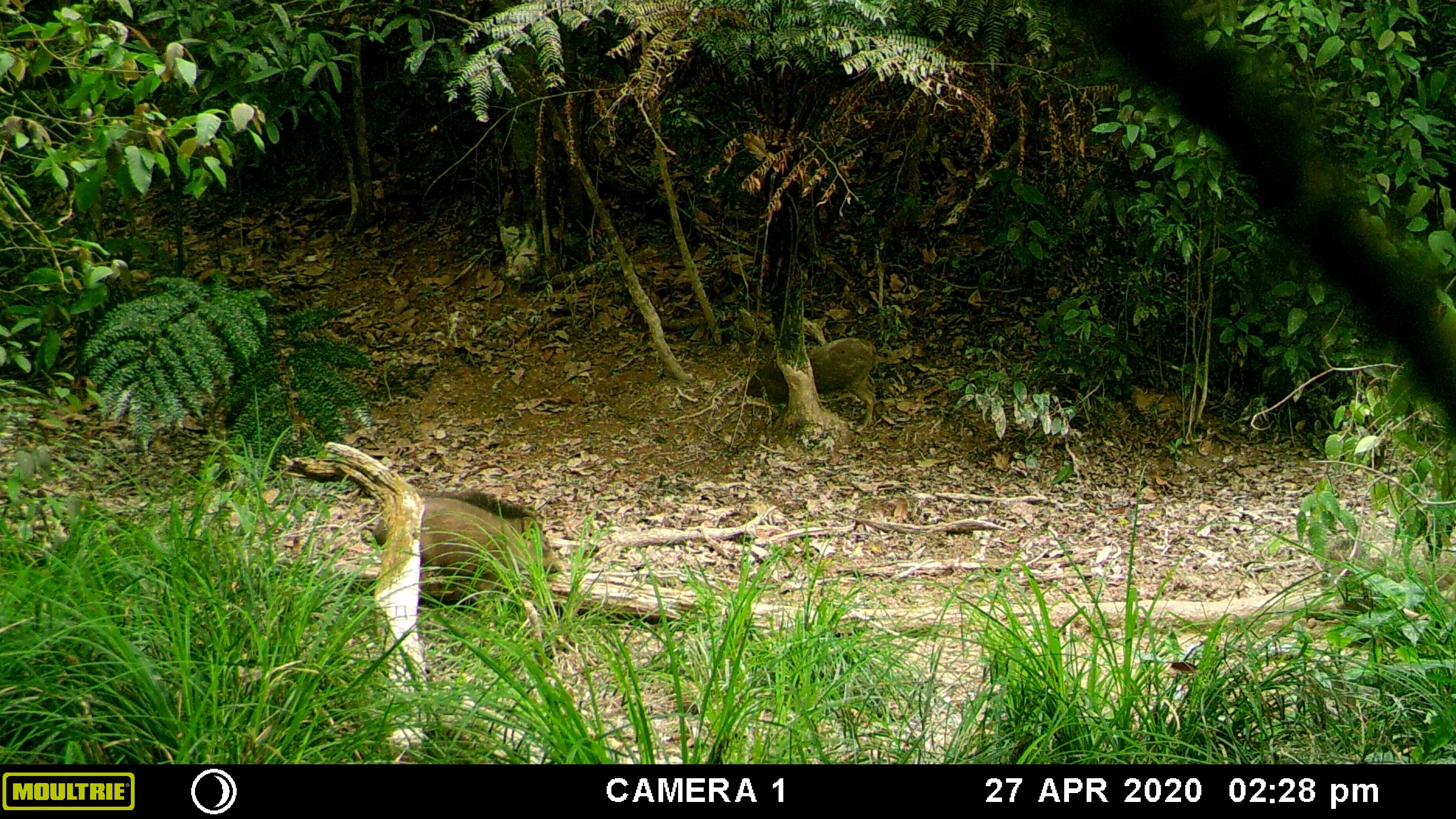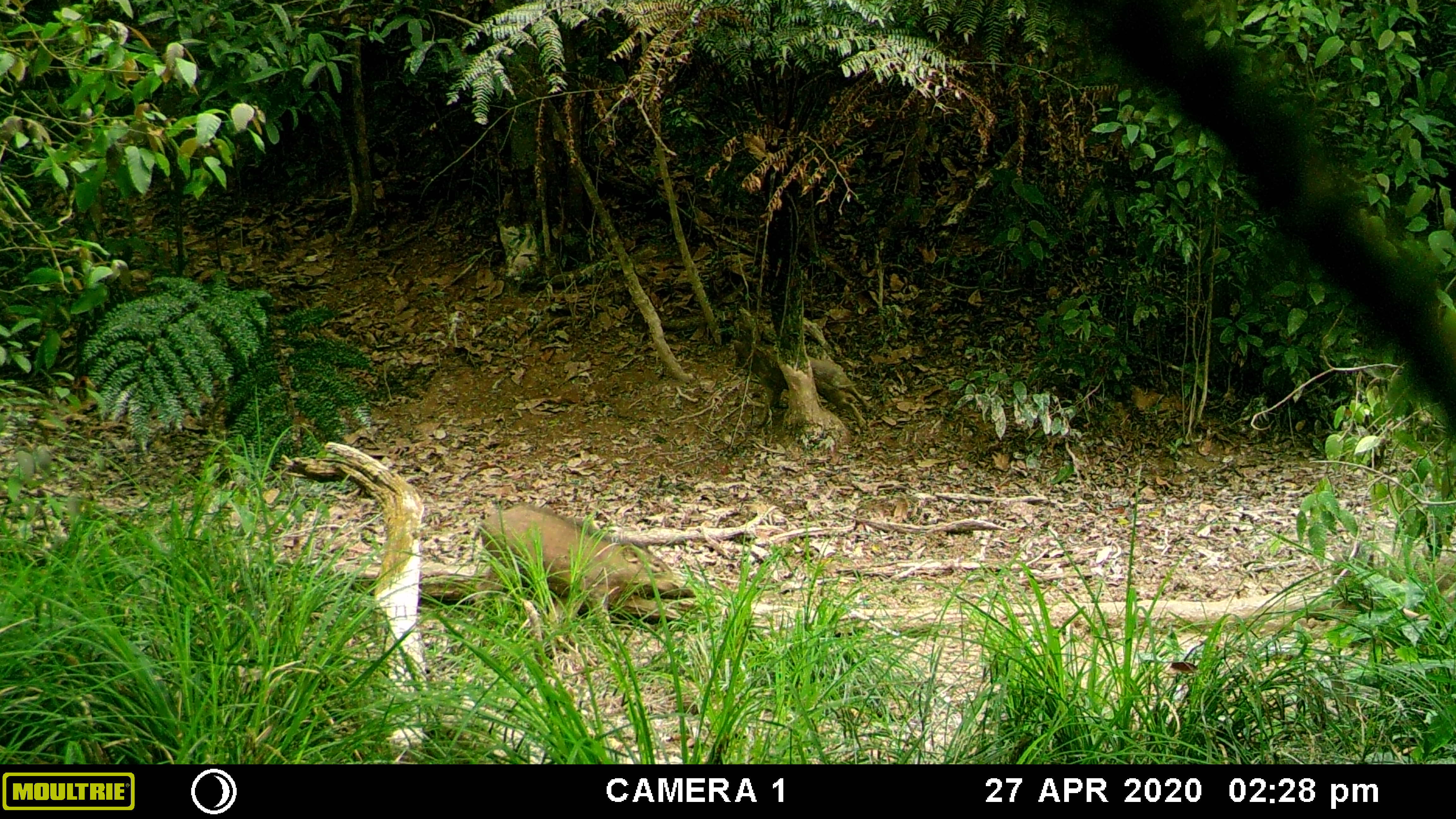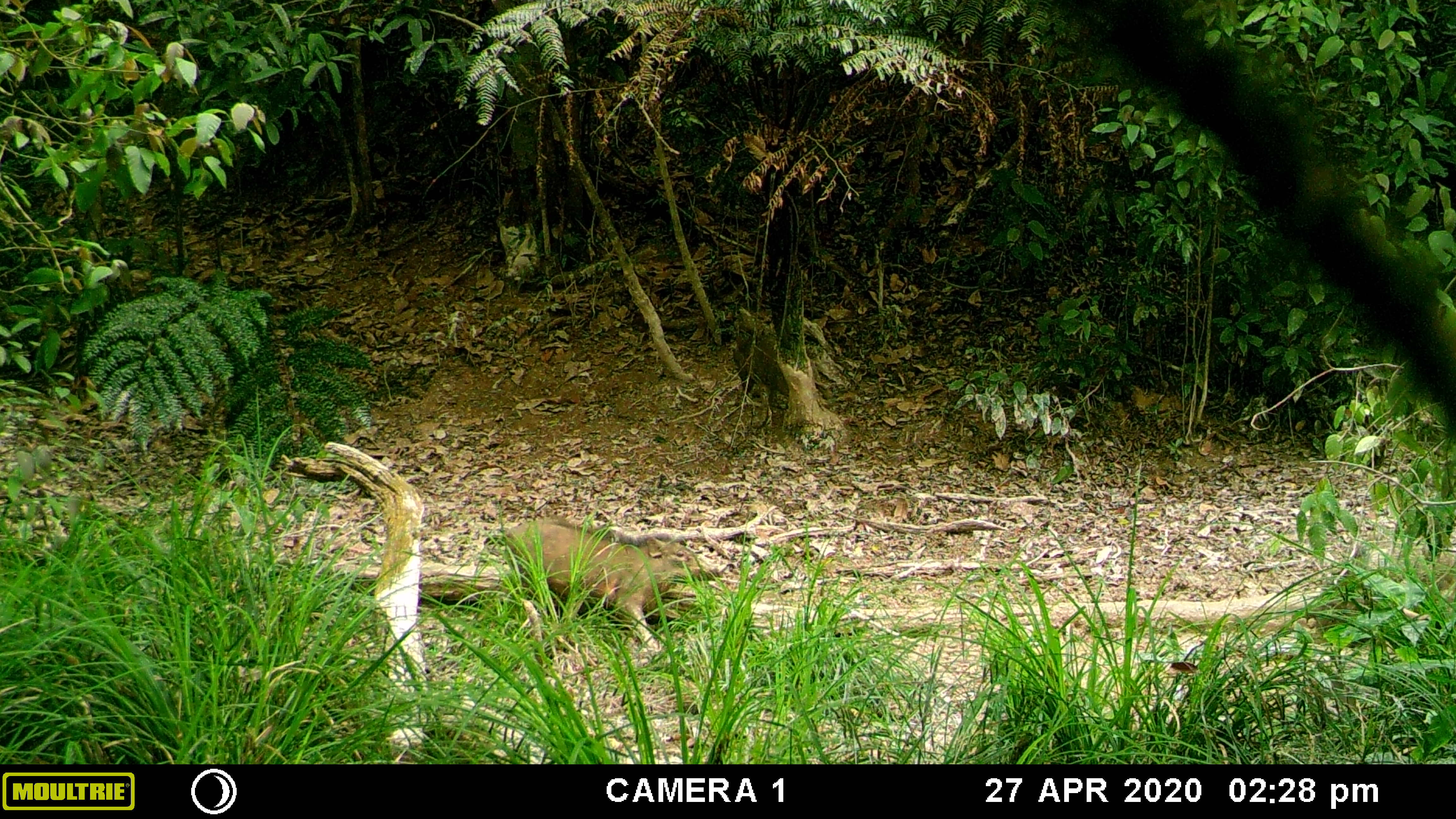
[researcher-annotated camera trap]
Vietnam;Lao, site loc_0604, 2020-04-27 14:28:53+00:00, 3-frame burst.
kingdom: Animalia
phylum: Chordata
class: Mammalia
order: Artiodactyla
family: Suidae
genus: Sus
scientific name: Sus scrofa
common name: eurasian wild pig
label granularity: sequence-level